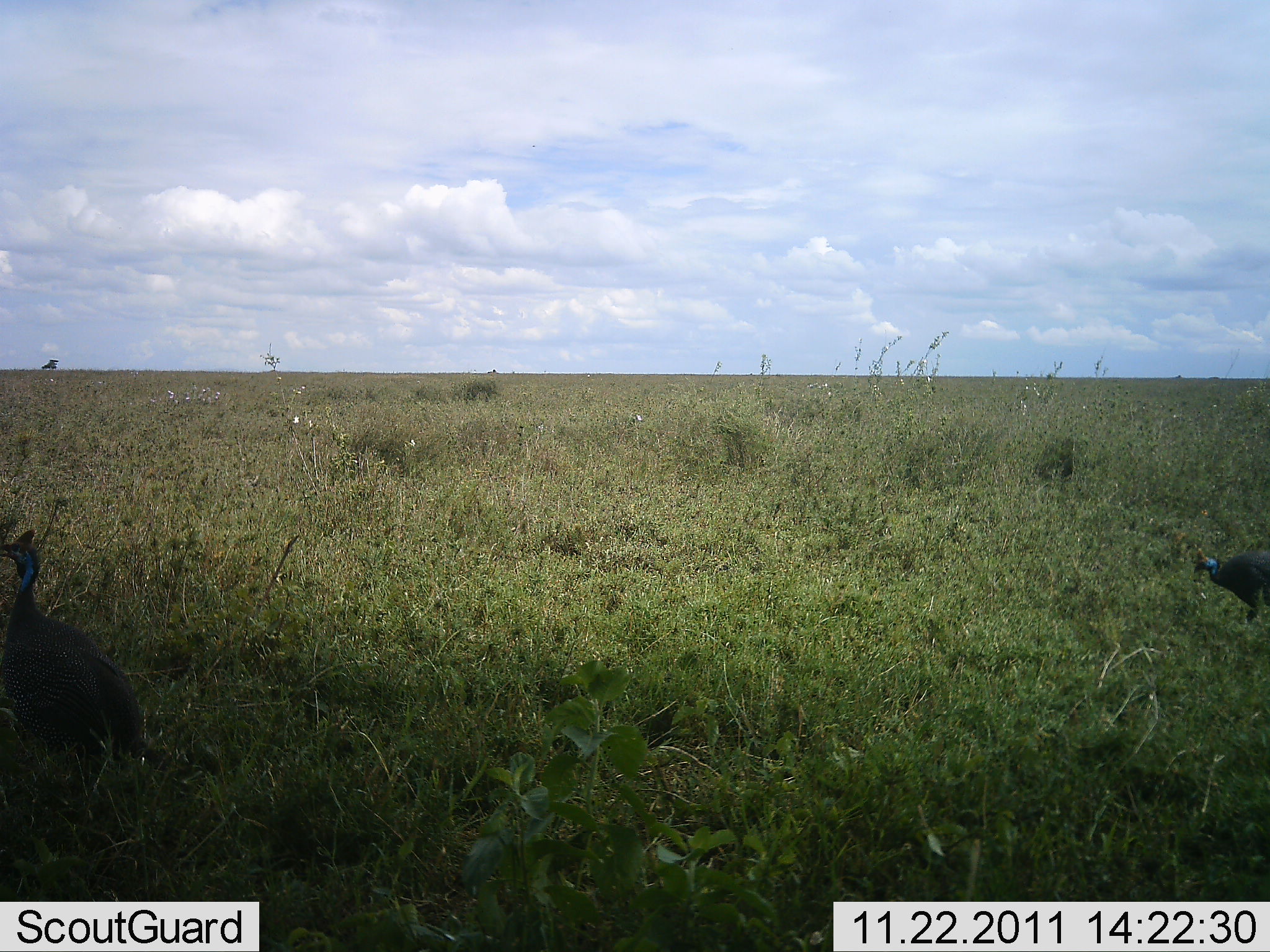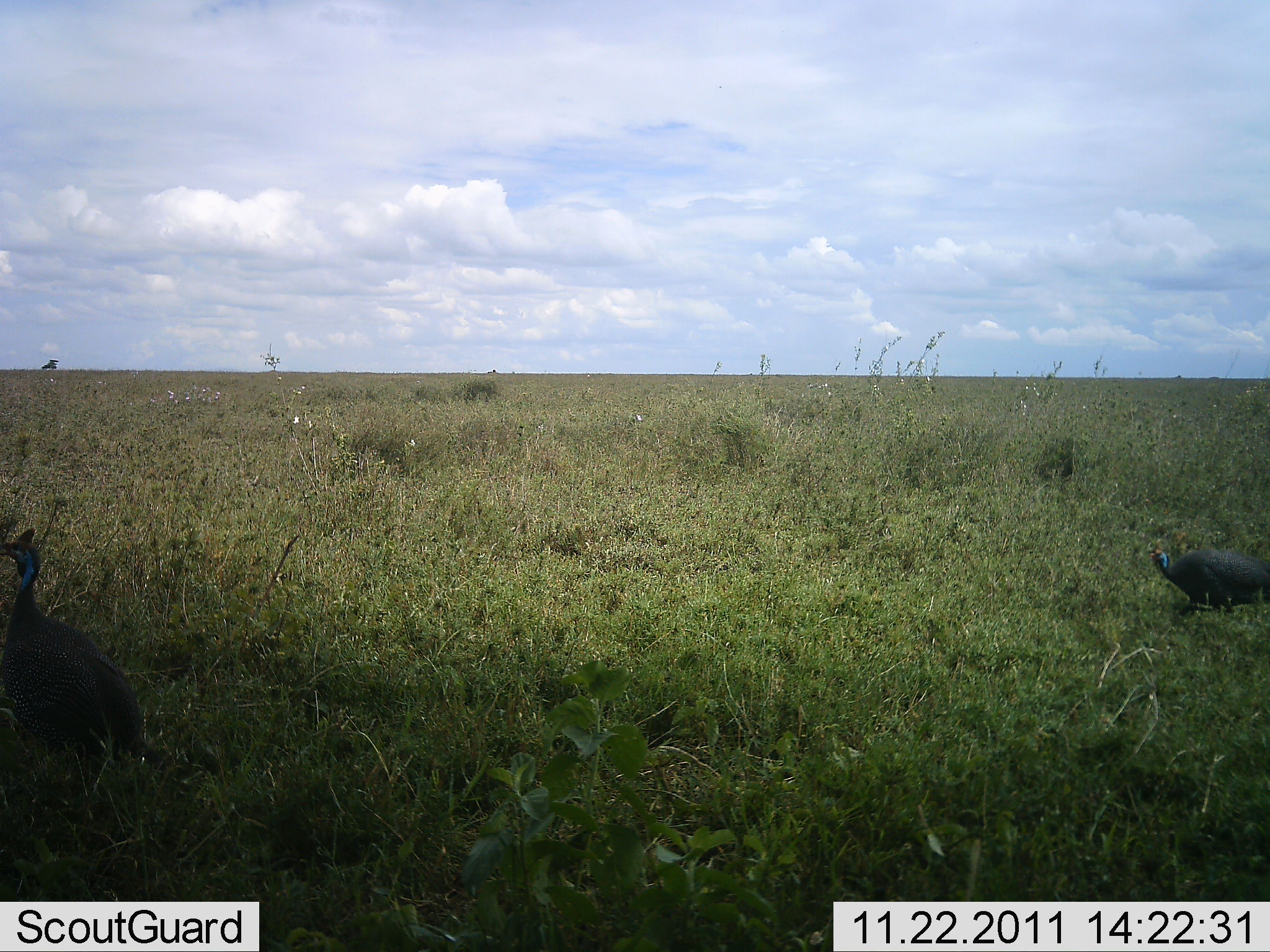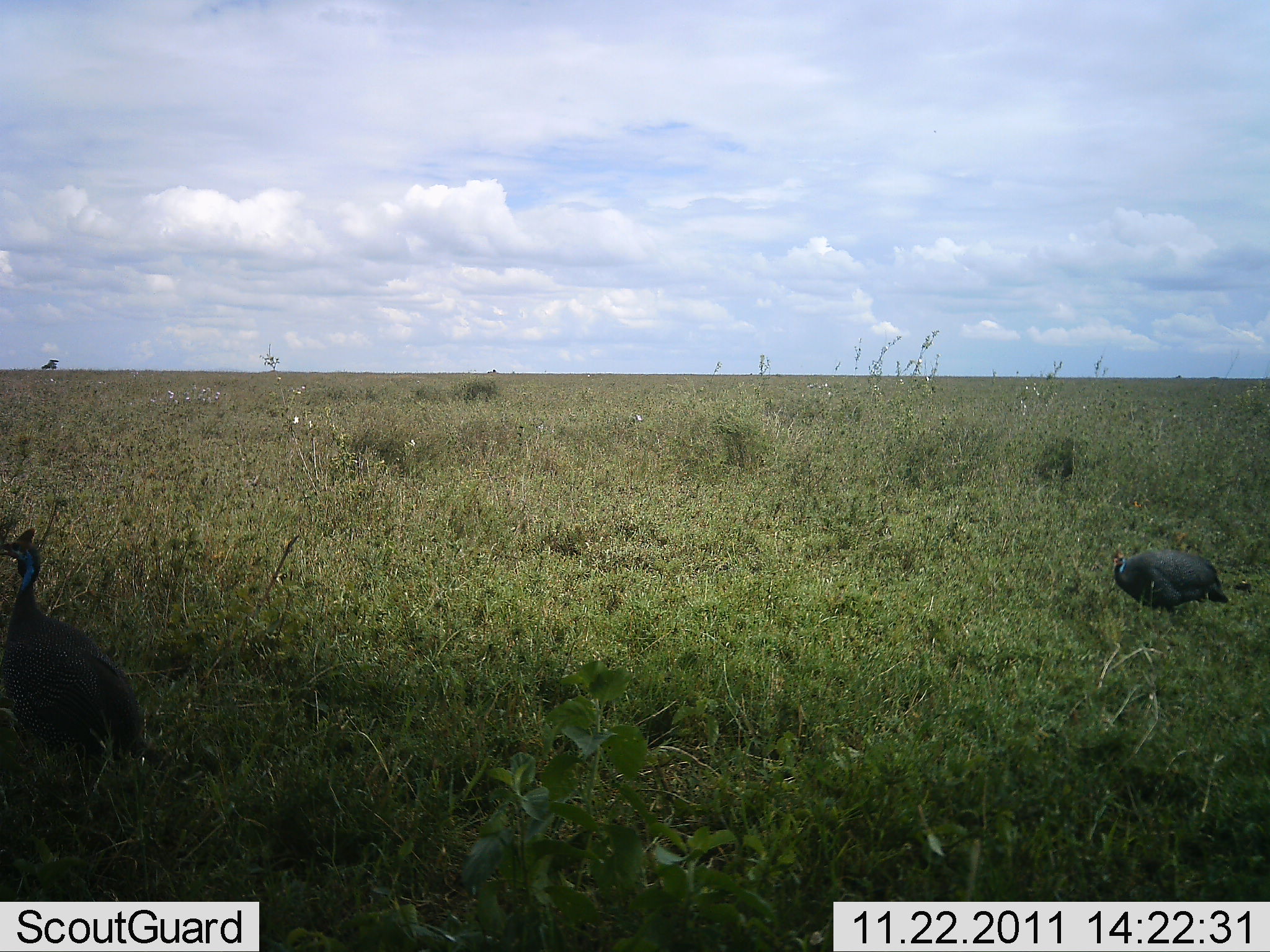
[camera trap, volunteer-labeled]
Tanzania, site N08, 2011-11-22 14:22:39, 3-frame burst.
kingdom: Animalia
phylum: Chordata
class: Aves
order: Galliformes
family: Numididae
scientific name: Numididae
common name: guinea fowl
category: guineafowl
Guineafowl (guinea fowl) (Numididae), count 2. Behavior (volunteer vote fractions): standing 71%, resting 0%, moving 86%, interacting 0%. Young present (vote fraction): 0%. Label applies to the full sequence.